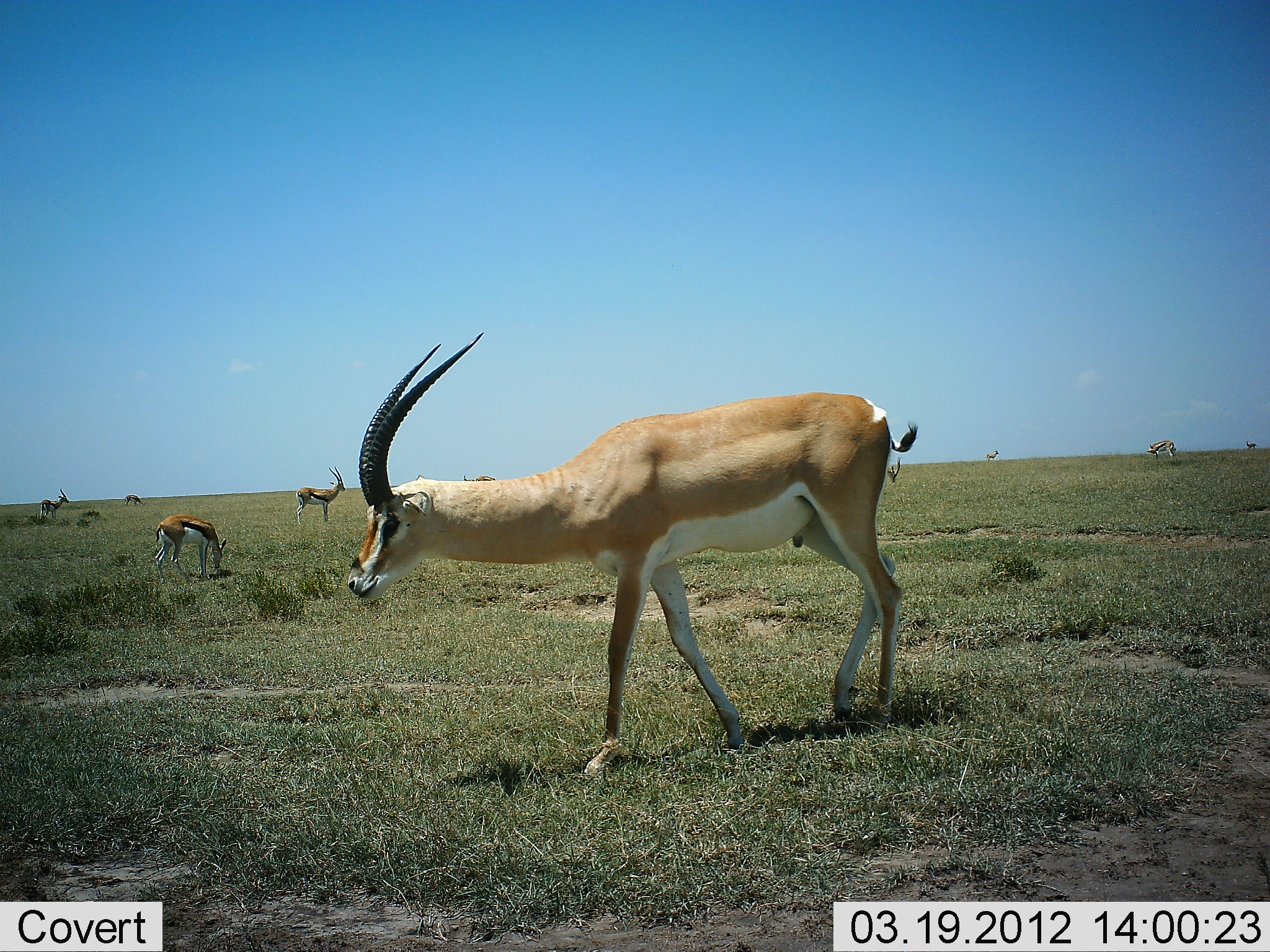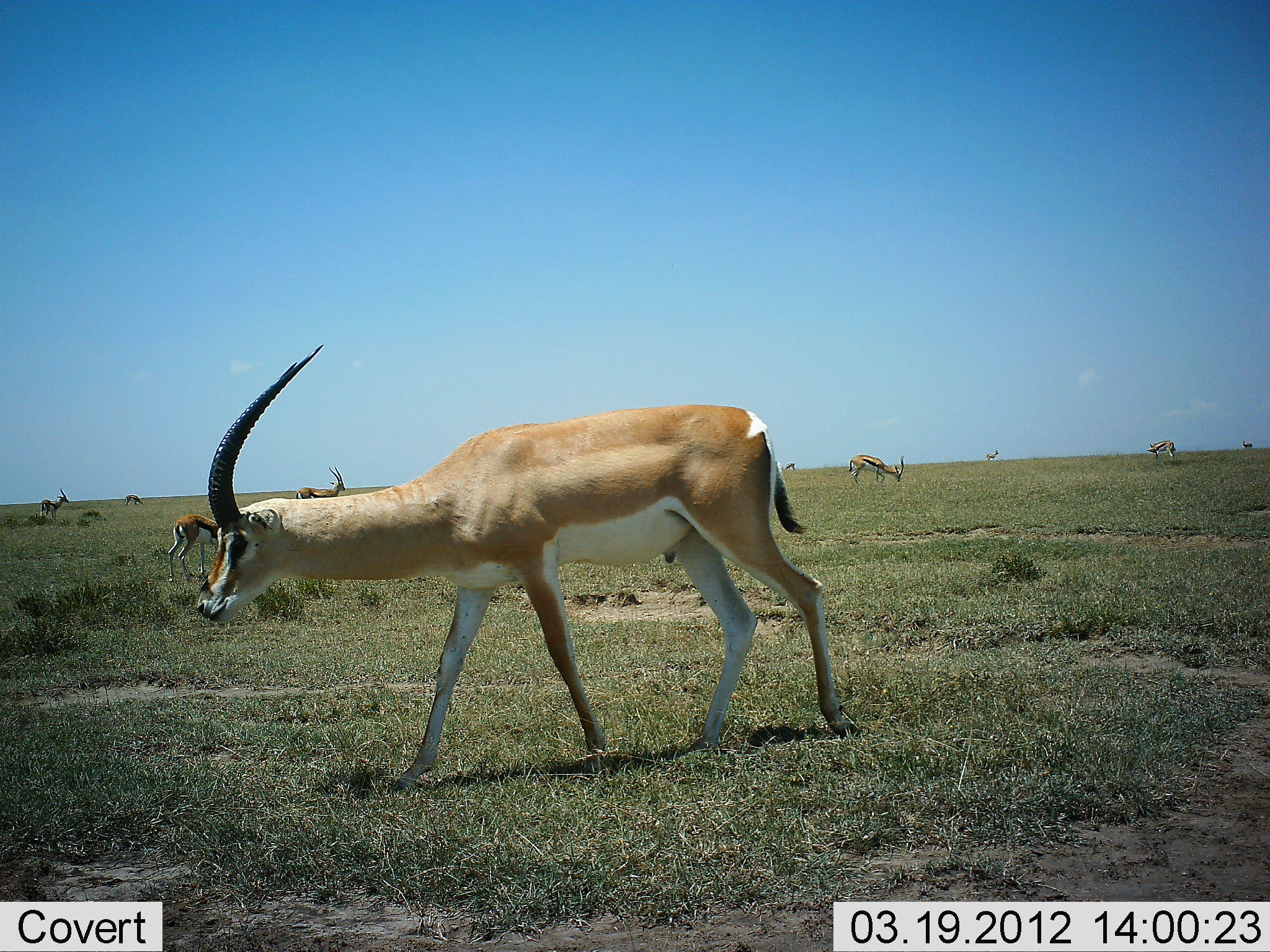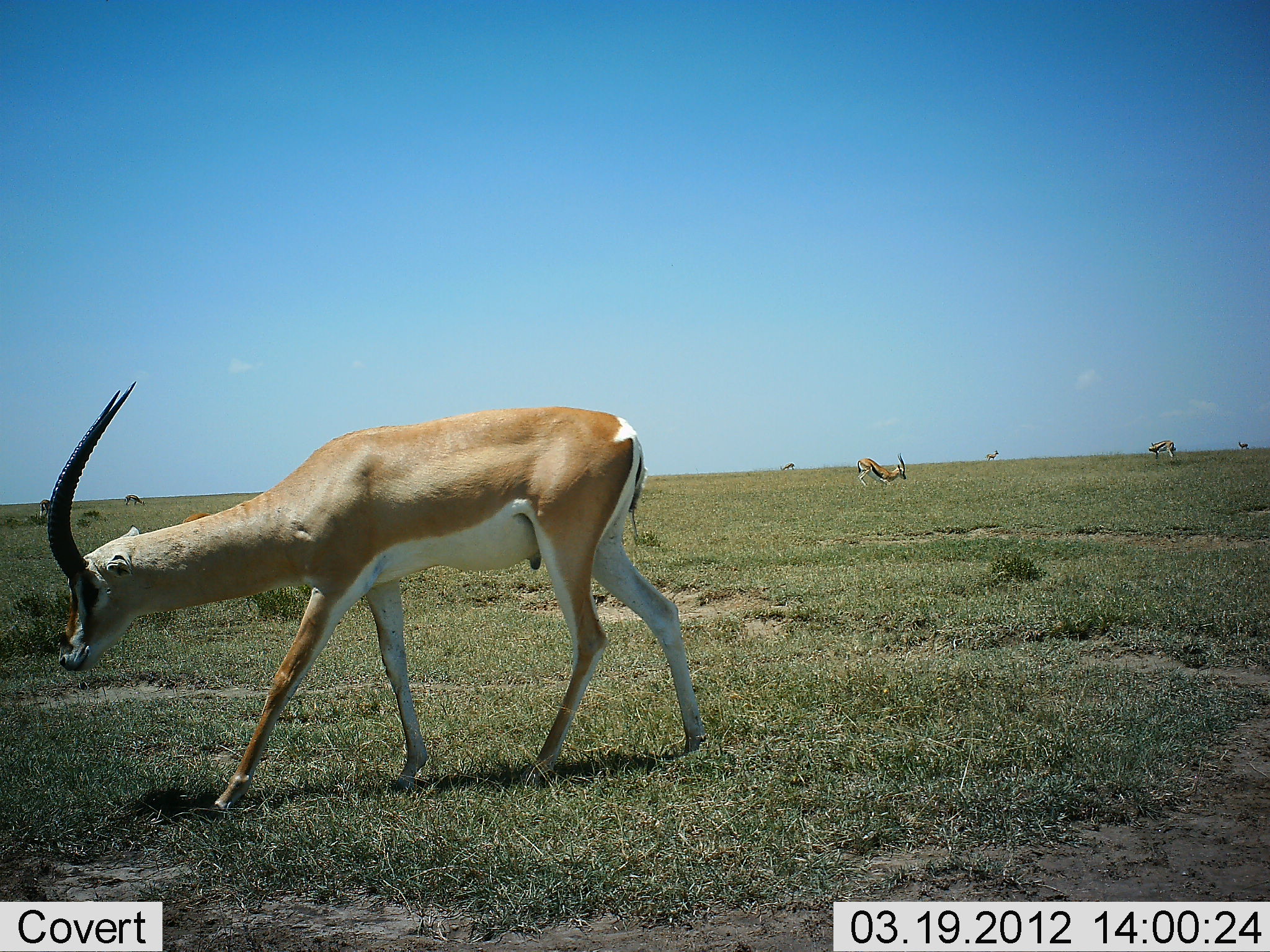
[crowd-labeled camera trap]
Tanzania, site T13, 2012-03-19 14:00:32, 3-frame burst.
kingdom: Animalia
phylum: Chordata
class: Mammalia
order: Artiodactyla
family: Bovidae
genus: Nanger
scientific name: Nanger granti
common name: grant's gazelle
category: gazellegrants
Gazellegrants (grant's gazelle) (Nanger granti), count 6. Behavior (volunteer vote fractions): standing 41%, resting 9%, moving 82%, interacting 5%. Young present (vote fraction): 0%. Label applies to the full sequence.